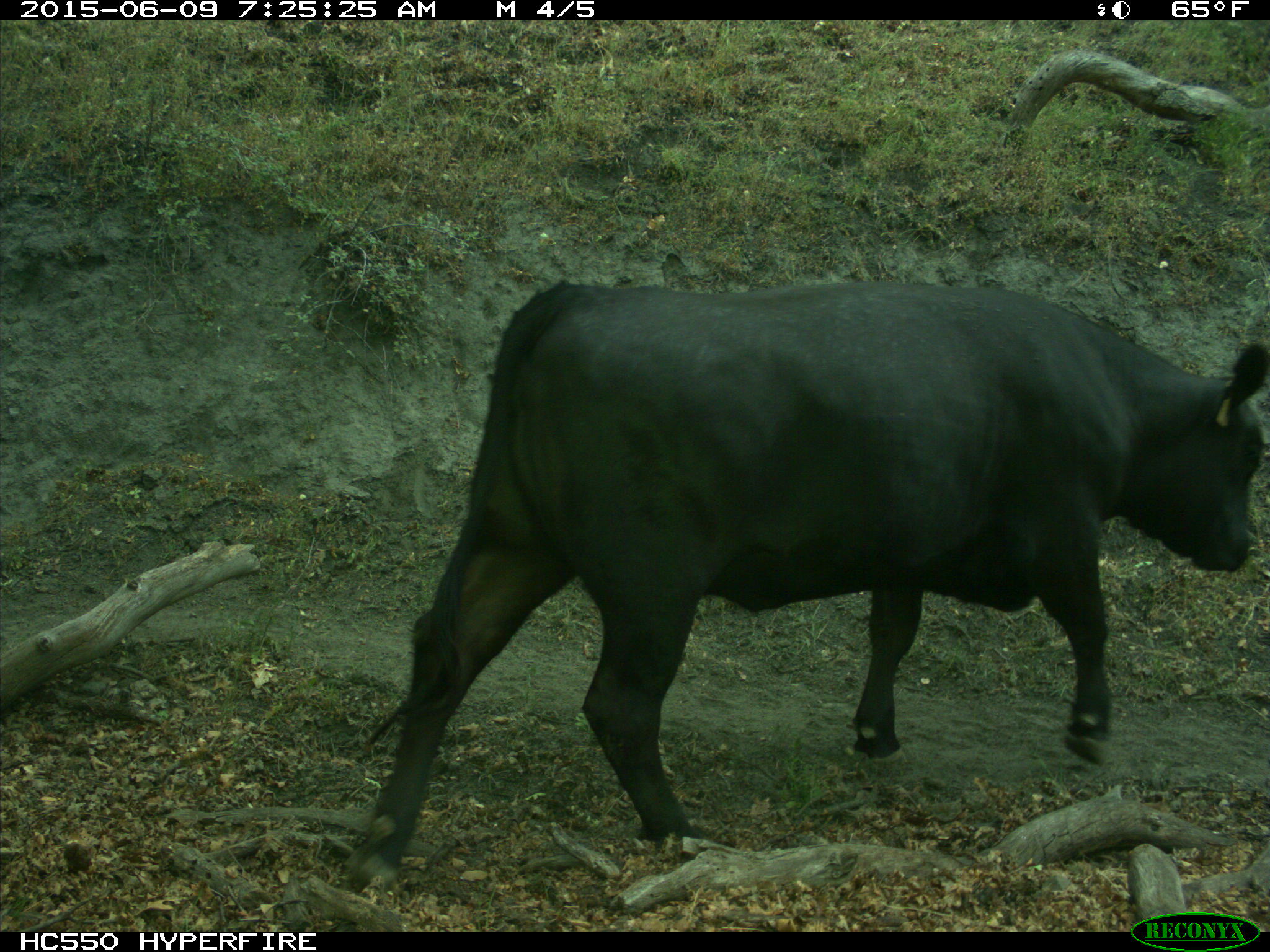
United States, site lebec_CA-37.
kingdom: Animalia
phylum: Chordata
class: Mammalia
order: Artiodactyla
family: Bovidae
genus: Bos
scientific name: Bos taurus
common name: domestic cow